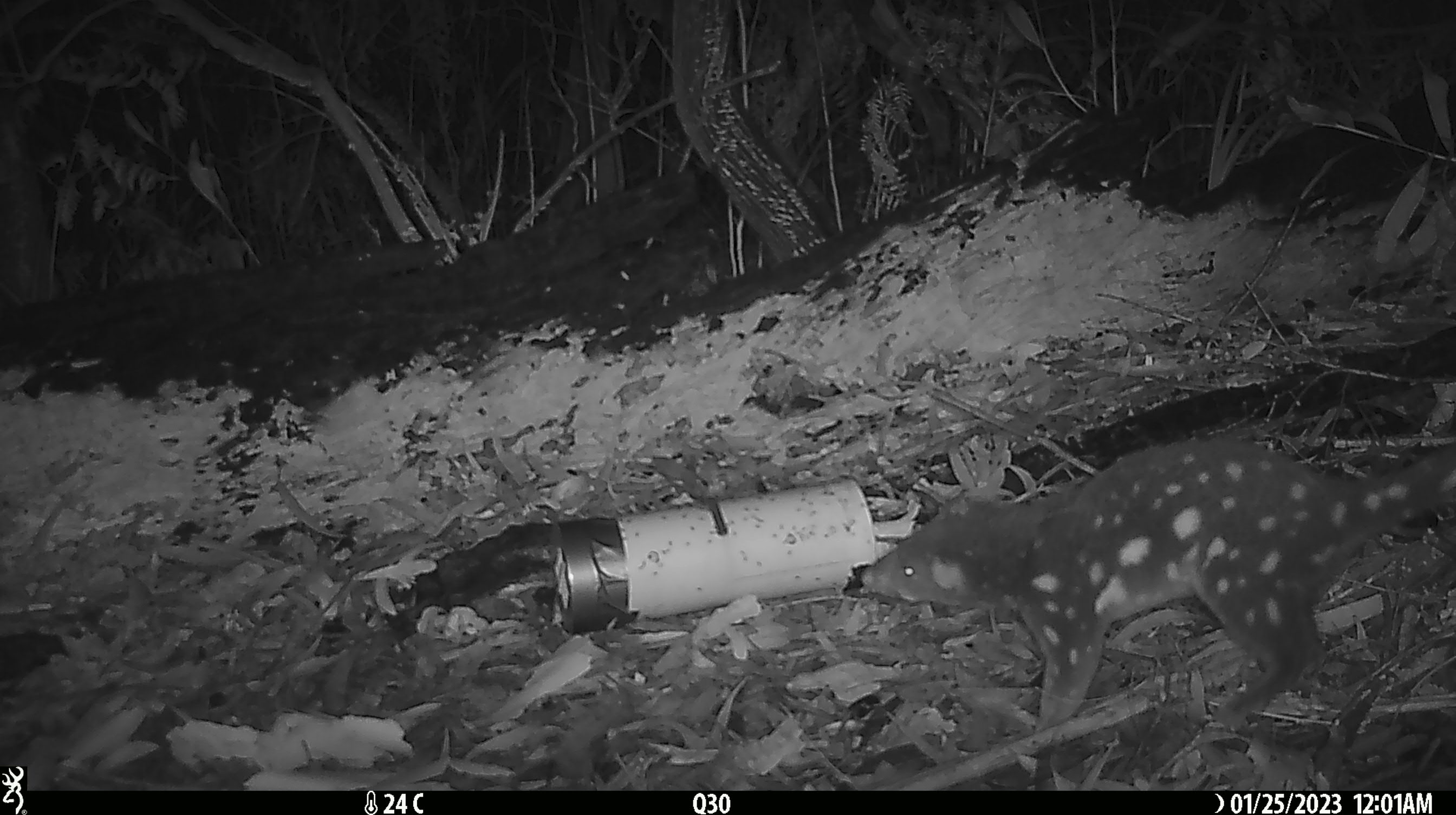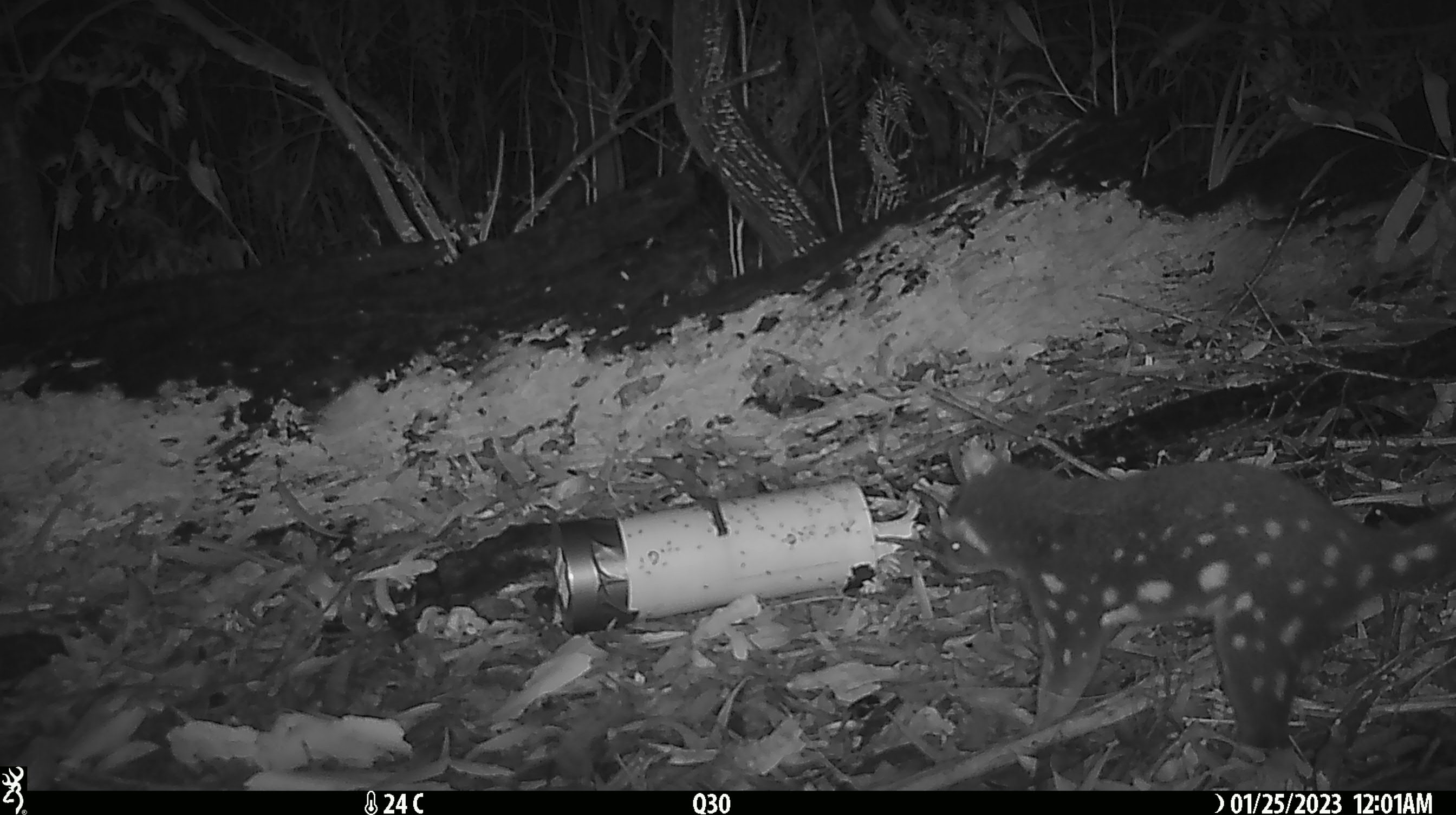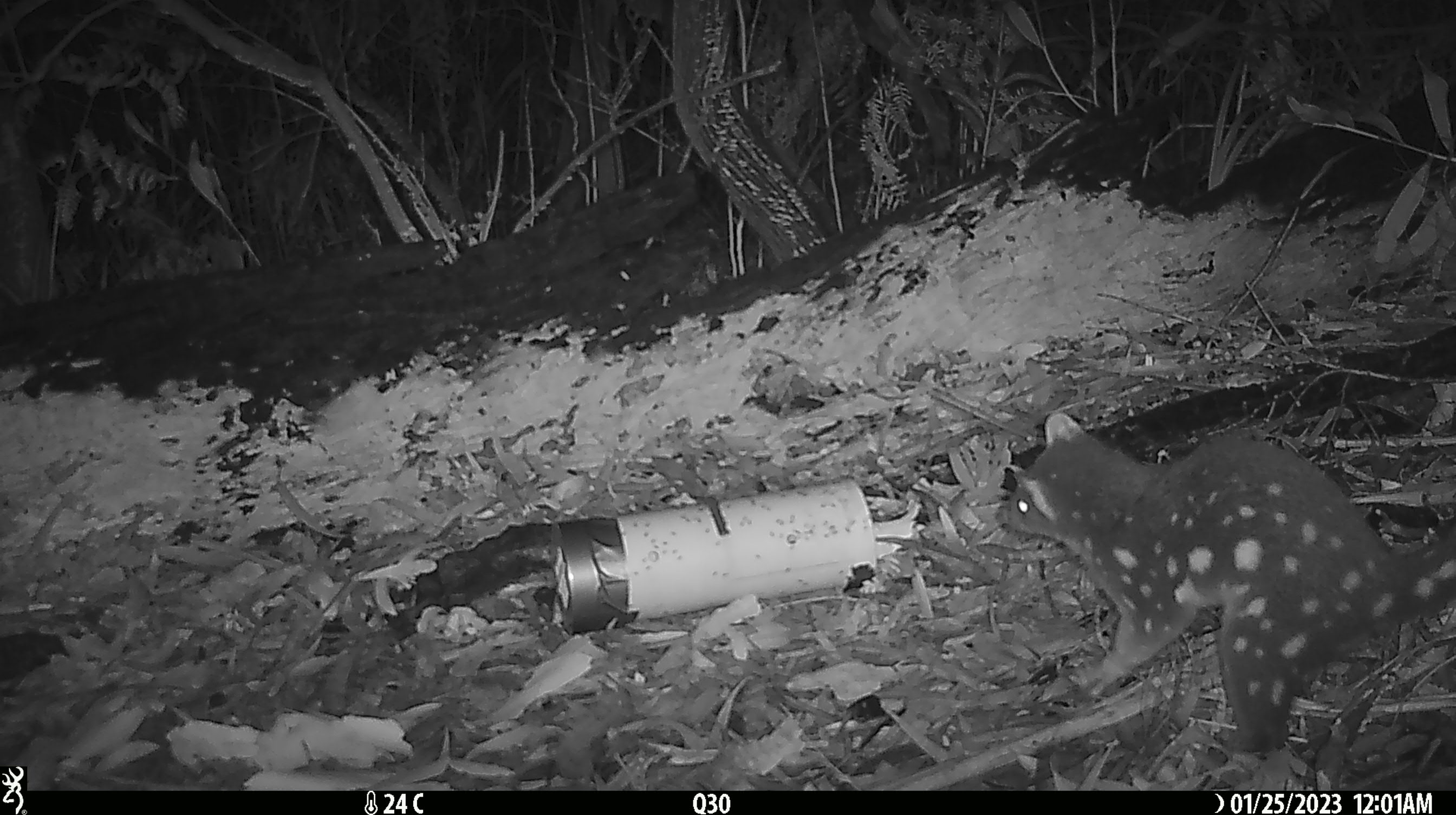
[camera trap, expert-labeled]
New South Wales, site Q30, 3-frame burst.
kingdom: Animalia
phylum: Chordata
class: Mammalia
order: Dasyuromorphia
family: Dasyuridae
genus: Dasyurus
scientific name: Dasyurus maculatus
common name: spotted-tailed quoll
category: quoll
Quoll (spotted-tailed quoll) (Dasyurus maculatus).